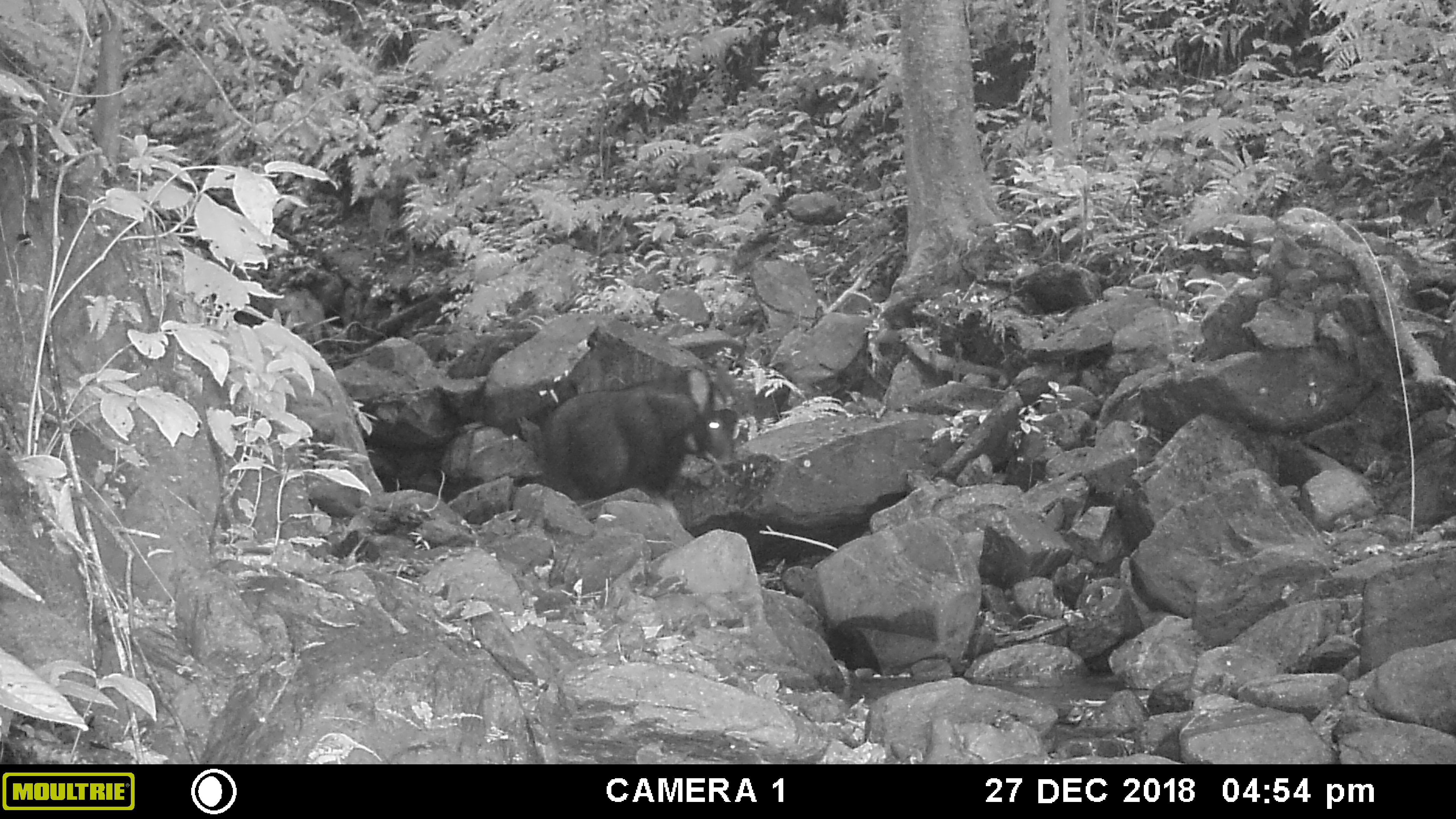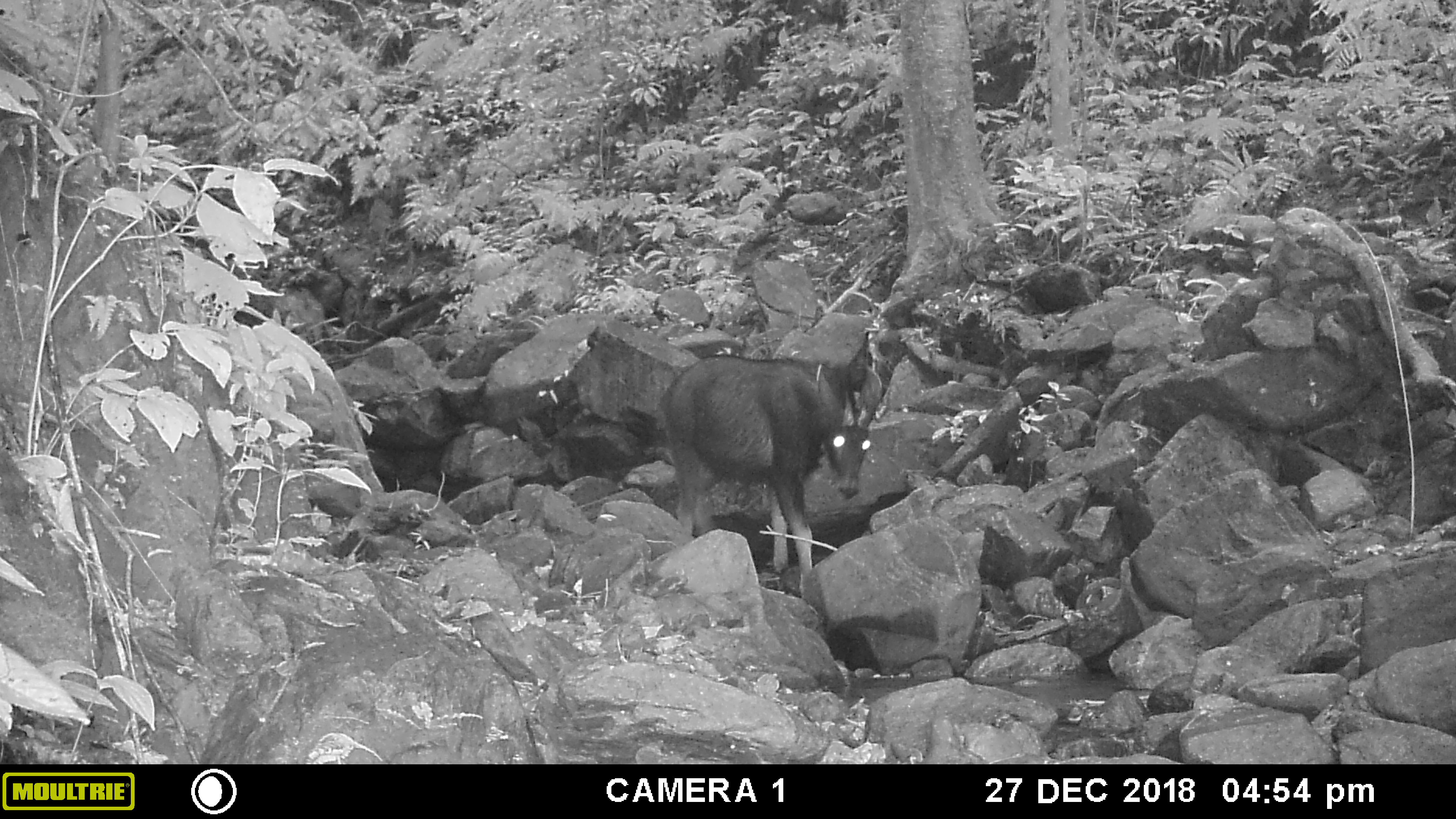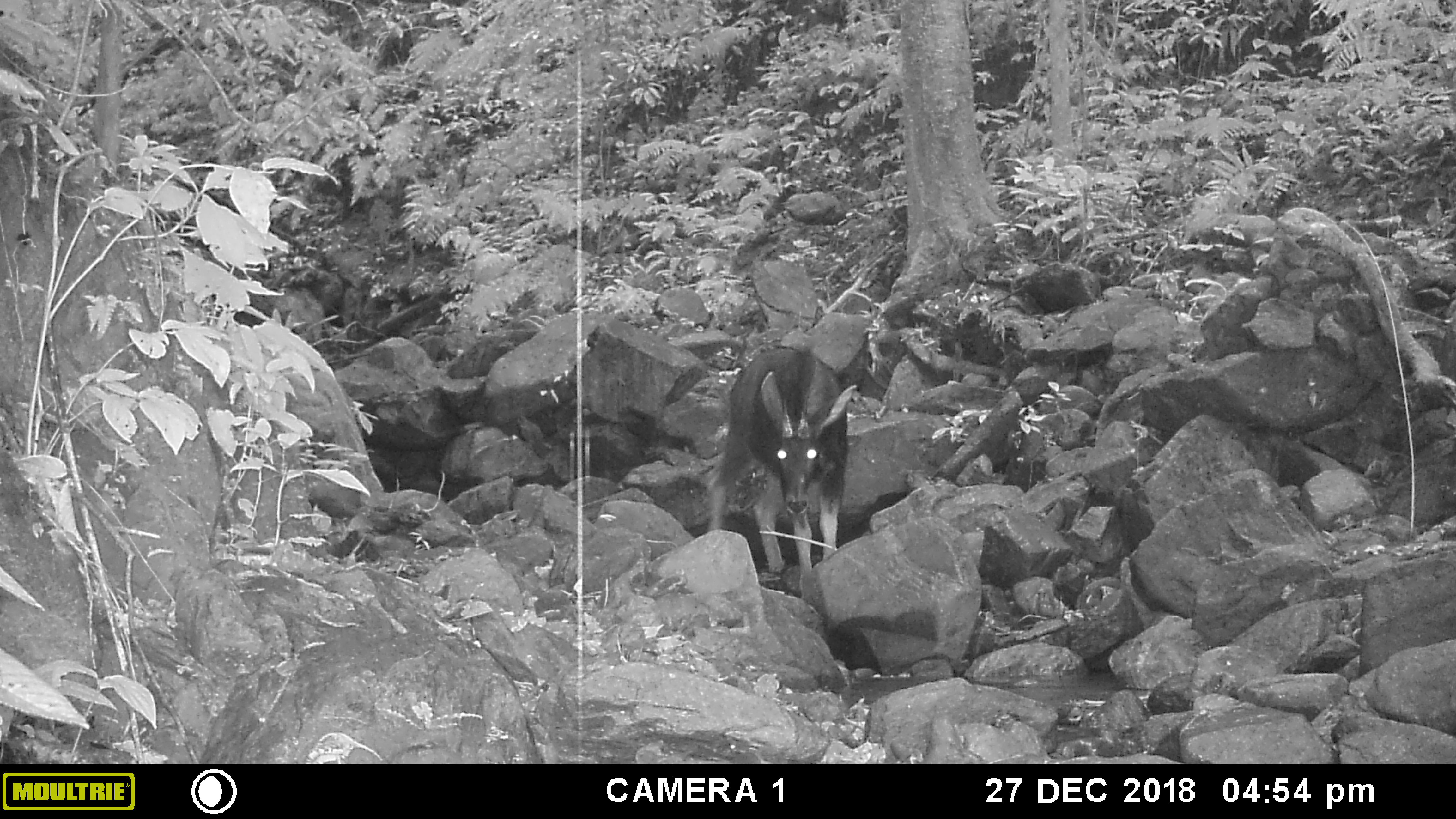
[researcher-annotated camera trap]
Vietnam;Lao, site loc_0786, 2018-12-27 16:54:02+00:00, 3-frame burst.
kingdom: Animalia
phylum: Chordata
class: Mammalia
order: Artiodactyla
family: Bovidae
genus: Capricornis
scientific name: Capricornis sumatraensis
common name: chinese serow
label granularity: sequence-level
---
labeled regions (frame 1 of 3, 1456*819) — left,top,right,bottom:
chinese serow: 542,363,742,499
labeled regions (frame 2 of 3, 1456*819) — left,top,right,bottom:
chinese serow: 657,353,883,596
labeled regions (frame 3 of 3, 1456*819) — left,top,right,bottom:
chinese serow: 706,346,857,598